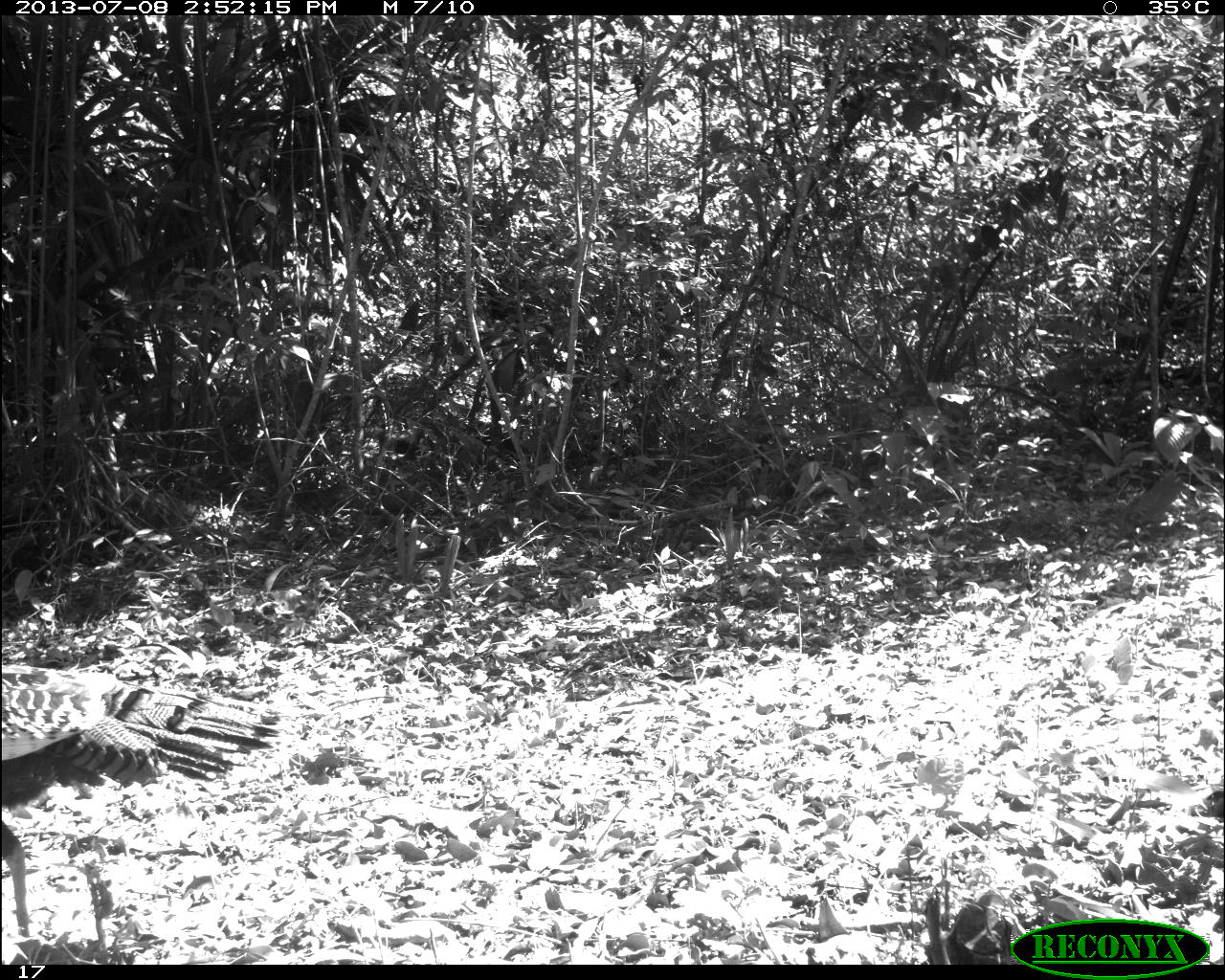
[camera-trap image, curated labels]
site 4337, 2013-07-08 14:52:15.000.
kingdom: Animalia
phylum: Chordata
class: Aves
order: Galliformes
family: Phasianidae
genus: Meleagris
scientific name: Meleagris ocellata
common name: ocellated turkey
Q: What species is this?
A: Meleagris ocellata (ocellated turkey).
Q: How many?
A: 1.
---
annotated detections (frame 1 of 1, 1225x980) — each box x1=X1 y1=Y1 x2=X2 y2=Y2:
meleagris ocellata: x1=0 y1=663 x2=282 y2=938